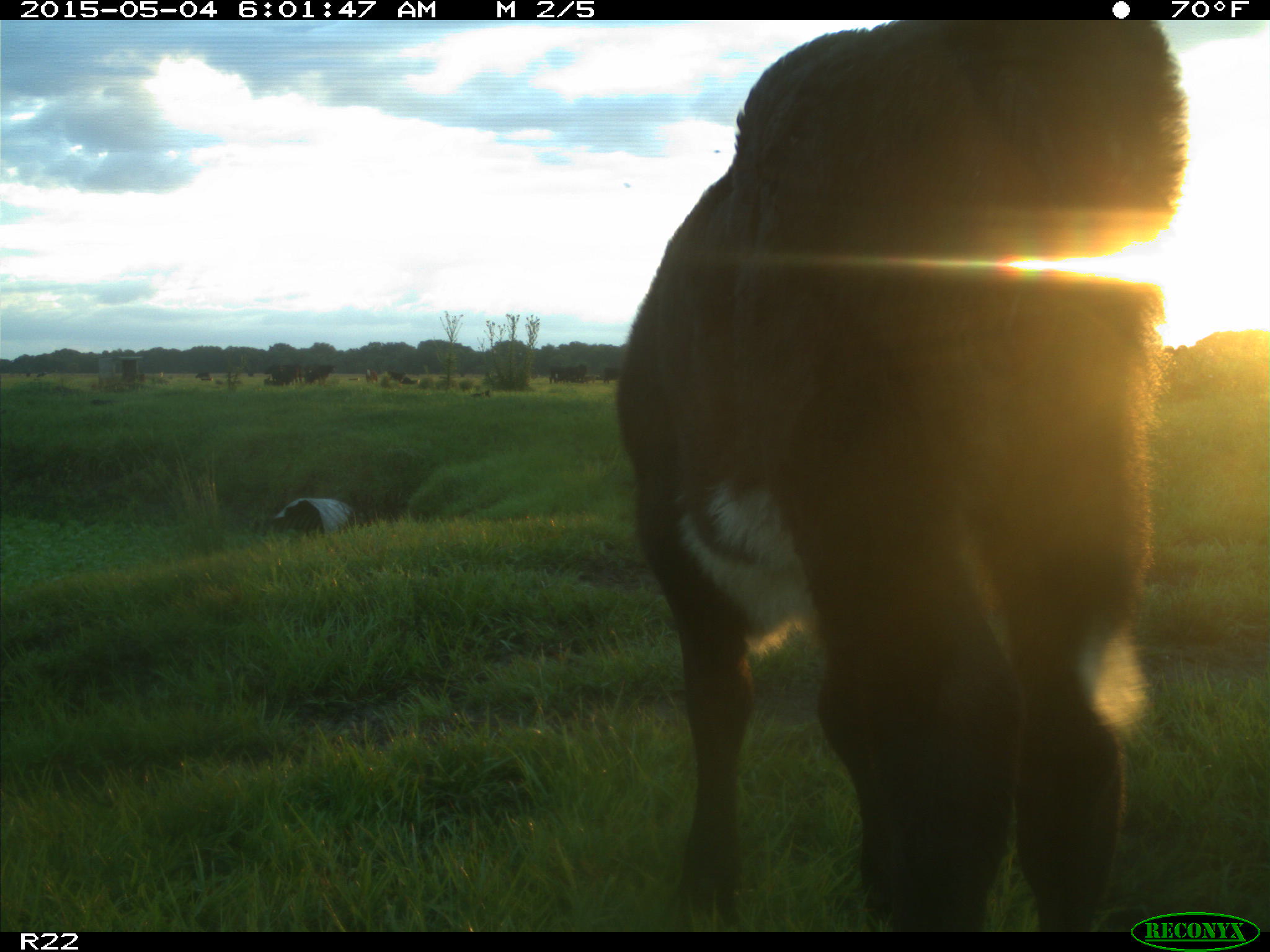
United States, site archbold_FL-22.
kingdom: Animalia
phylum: Chordata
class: Mammalia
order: Artiodactyla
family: Bovidae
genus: Bos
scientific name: Bos taurus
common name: domestic cow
Bos taurus (domestic cow).